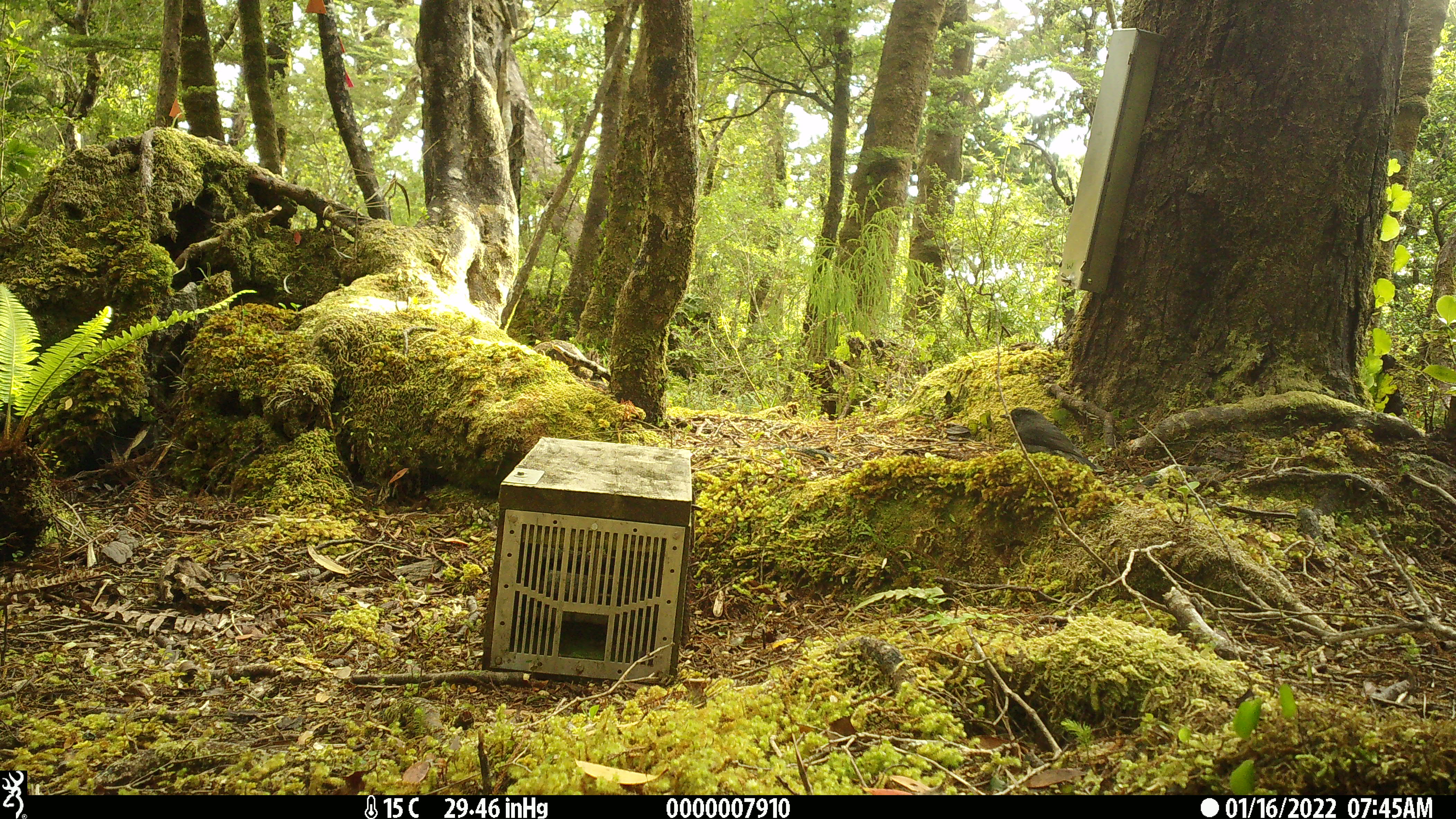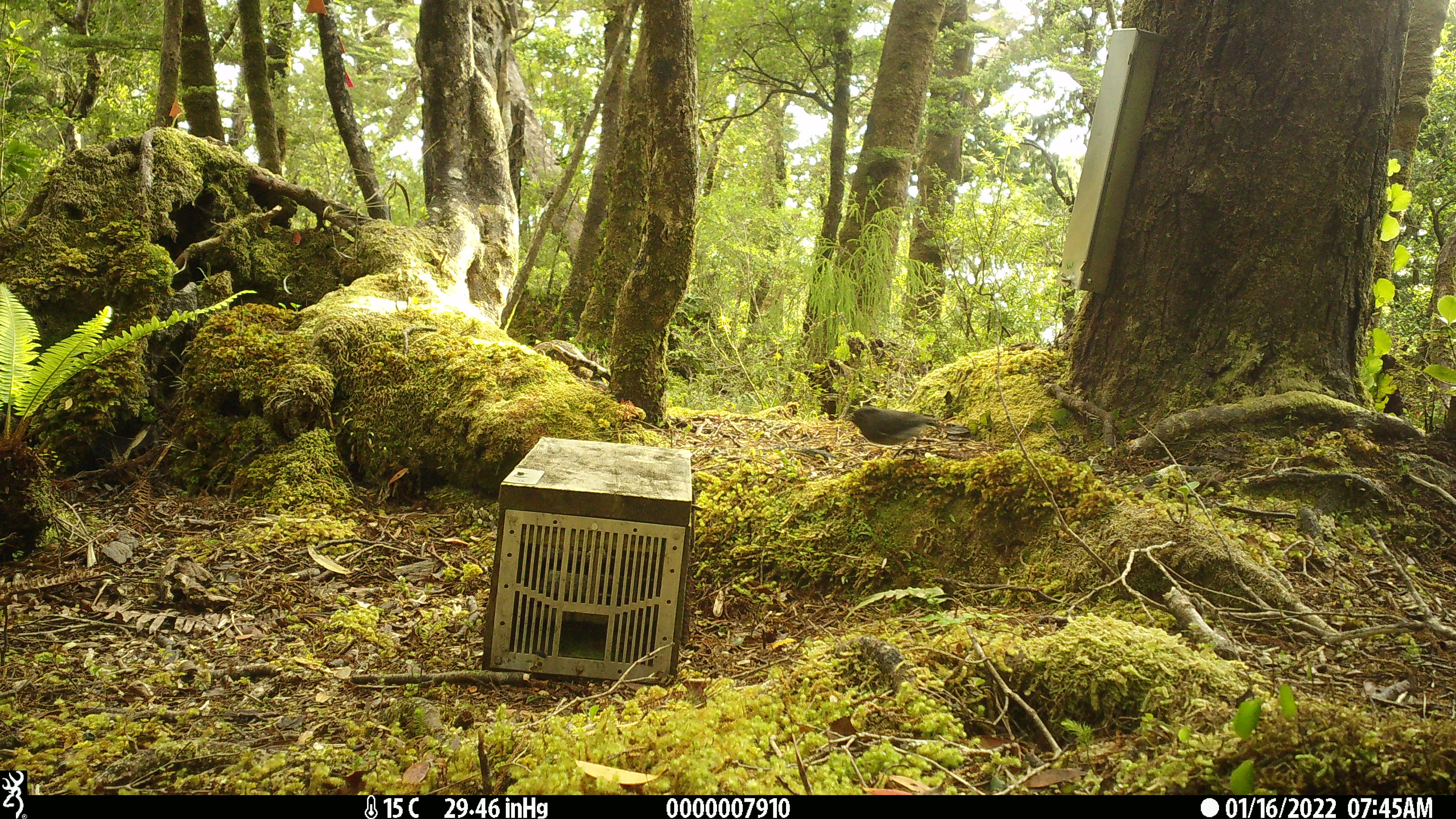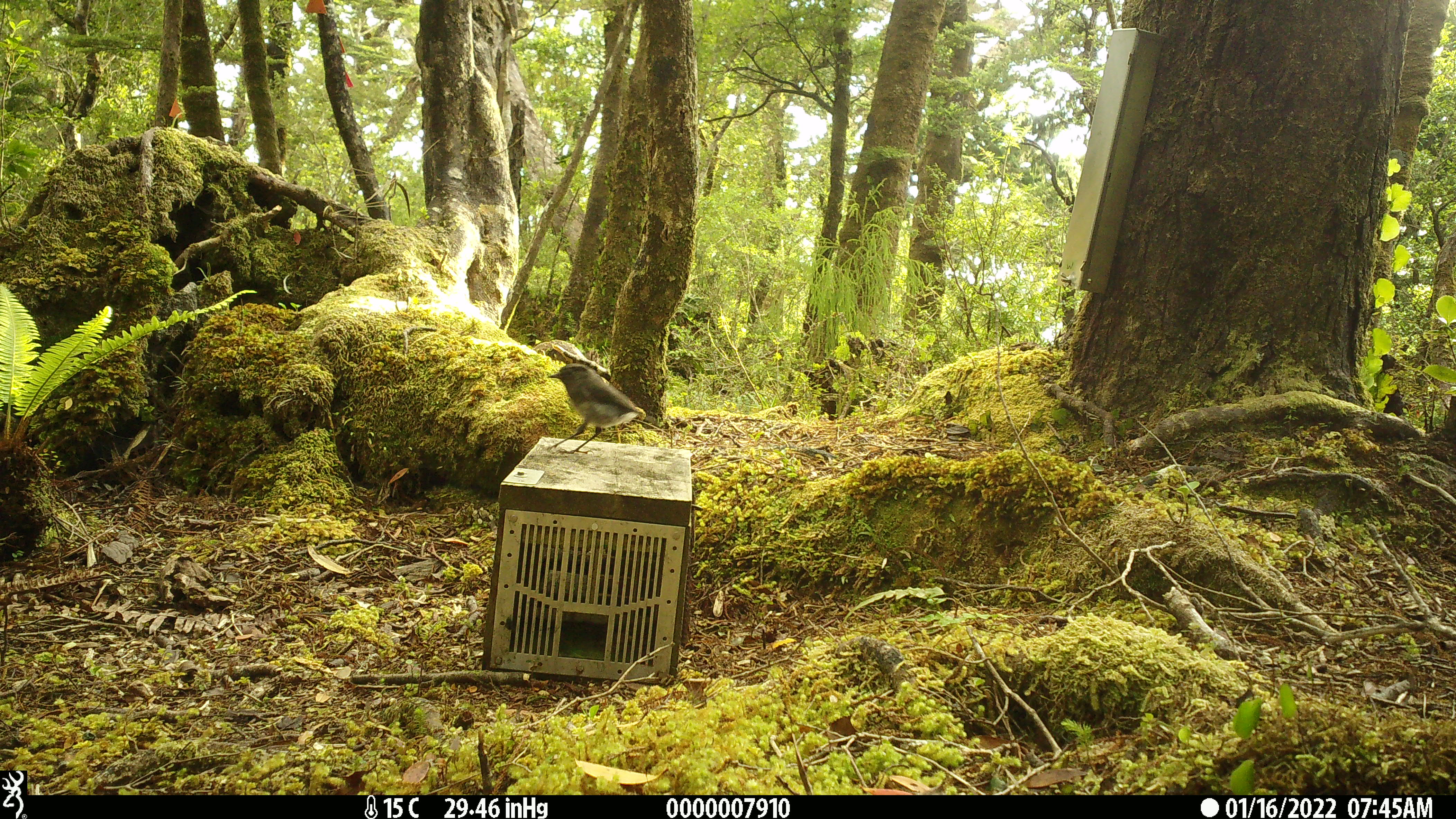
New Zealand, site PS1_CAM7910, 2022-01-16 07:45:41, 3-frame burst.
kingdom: Animalia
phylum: Chordata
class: Aves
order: Passeriformes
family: Petroicidae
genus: Petroica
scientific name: Petroica australis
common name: new zealand robin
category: robin